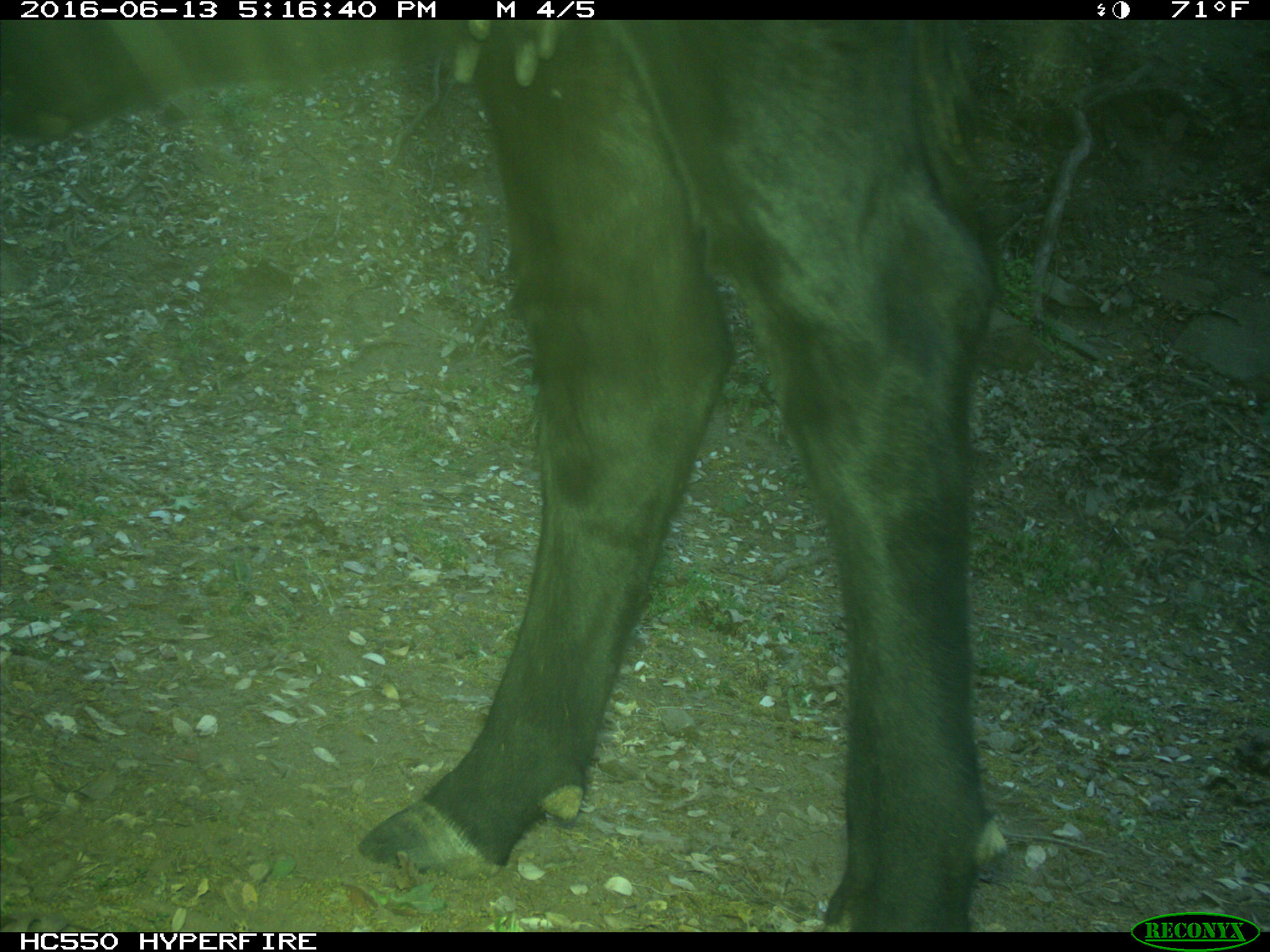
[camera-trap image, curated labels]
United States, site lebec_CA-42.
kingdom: Animalia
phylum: Chordata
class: Mammalia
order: Artiodactyla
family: Bovidae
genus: Bos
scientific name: Bos taurus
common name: domestic cow